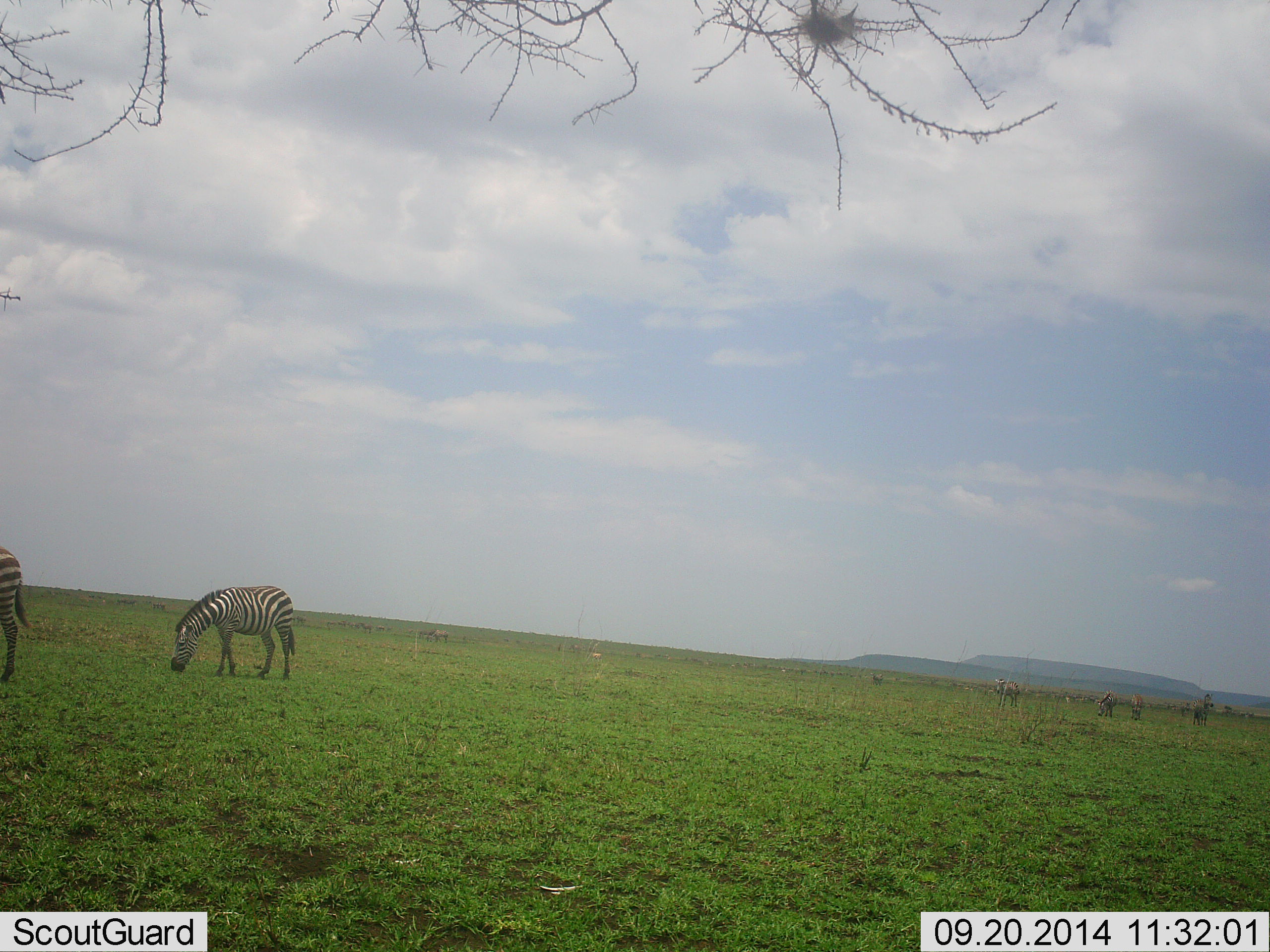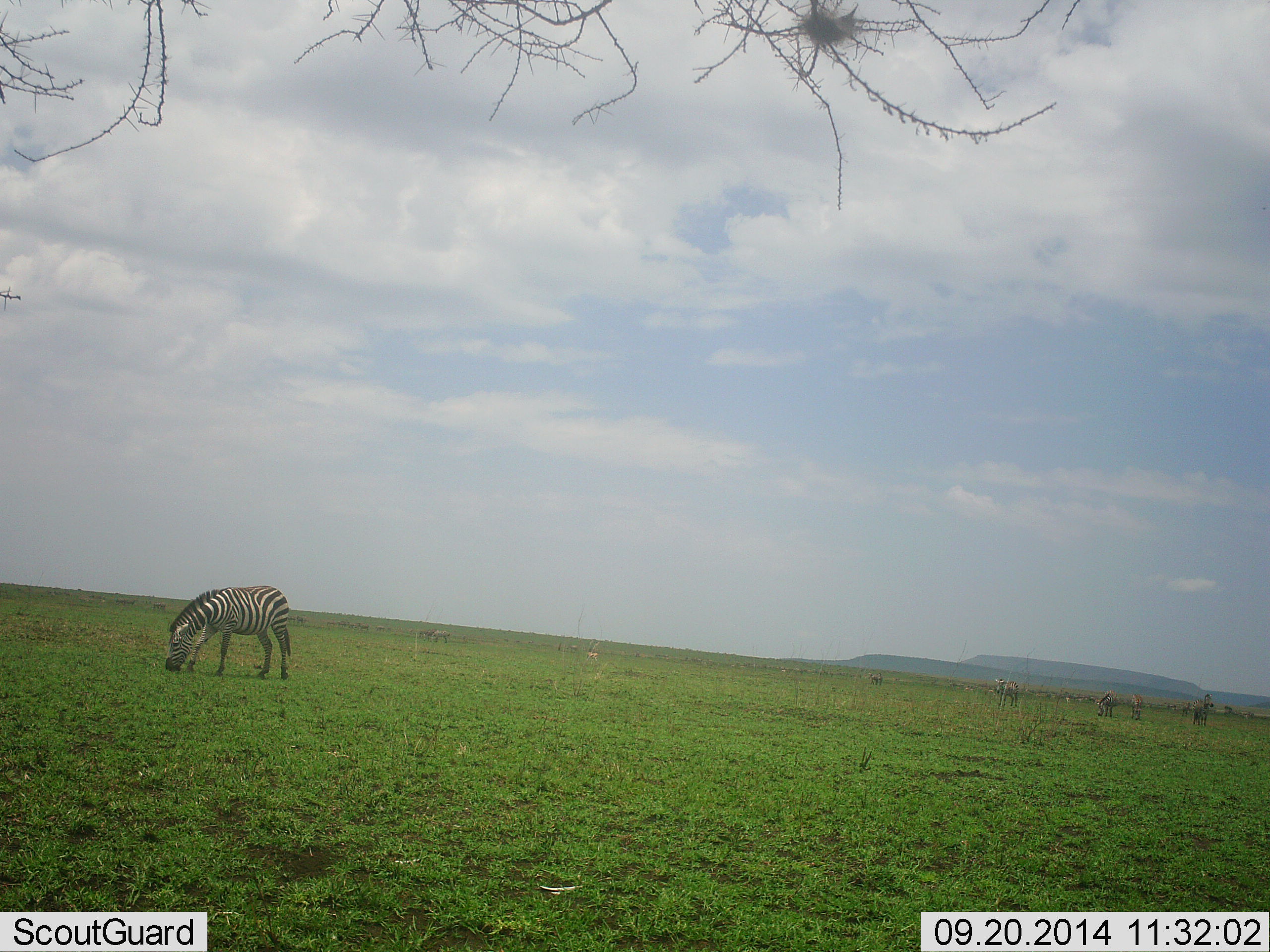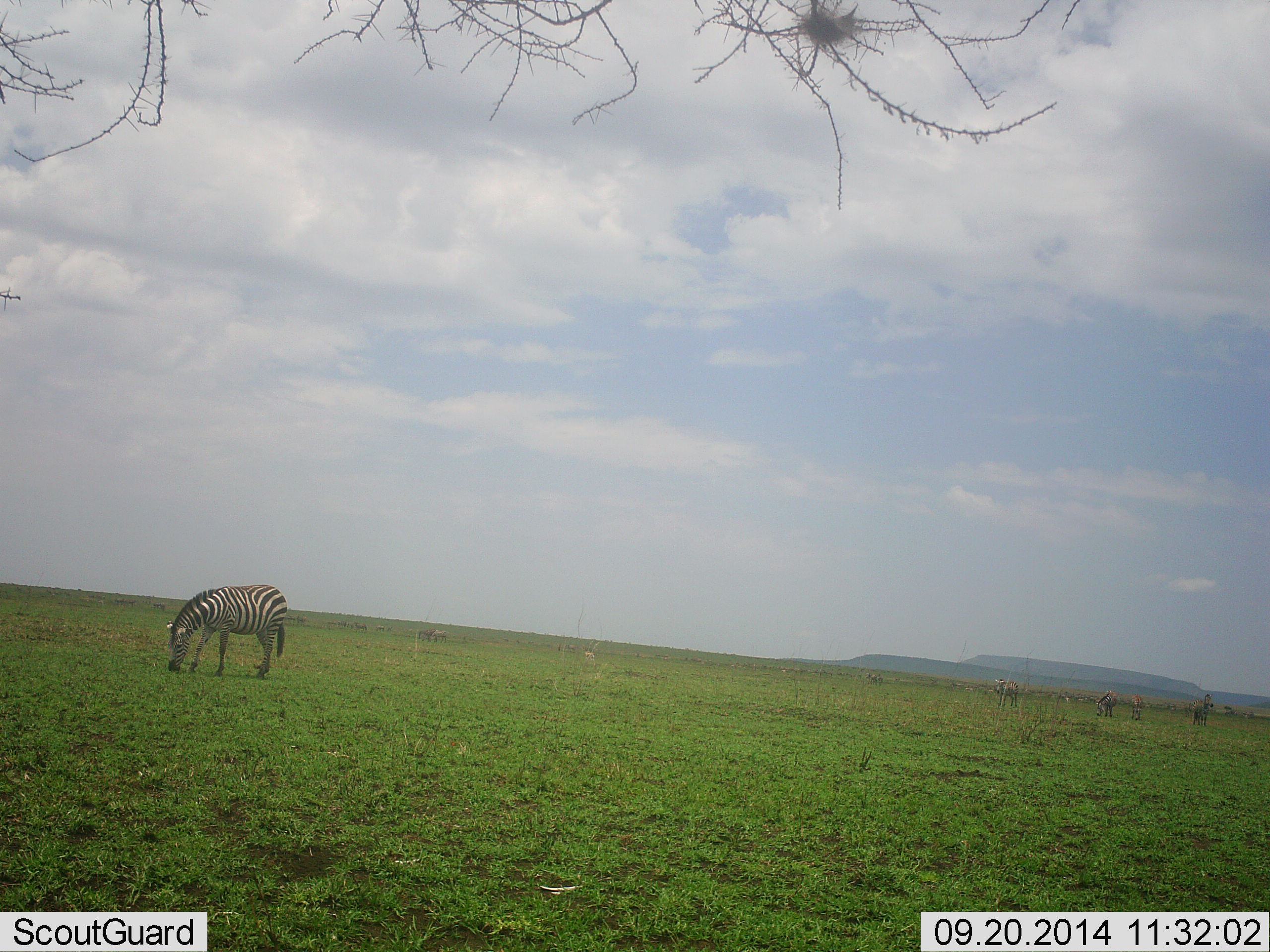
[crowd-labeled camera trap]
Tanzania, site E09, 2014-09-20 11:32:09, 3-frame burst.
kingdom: Animalia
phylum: Chordata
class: Mammalia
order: Perissodactyla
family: Equidae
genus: Equus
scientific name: Equus quagga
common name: plains zebra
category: zebra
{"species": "zebra (plains zebra) (Equus quagga)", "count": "2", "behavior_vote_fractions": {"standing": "0%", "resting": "0%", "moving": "36%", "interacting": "0%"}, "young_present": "0%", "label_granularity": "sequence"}